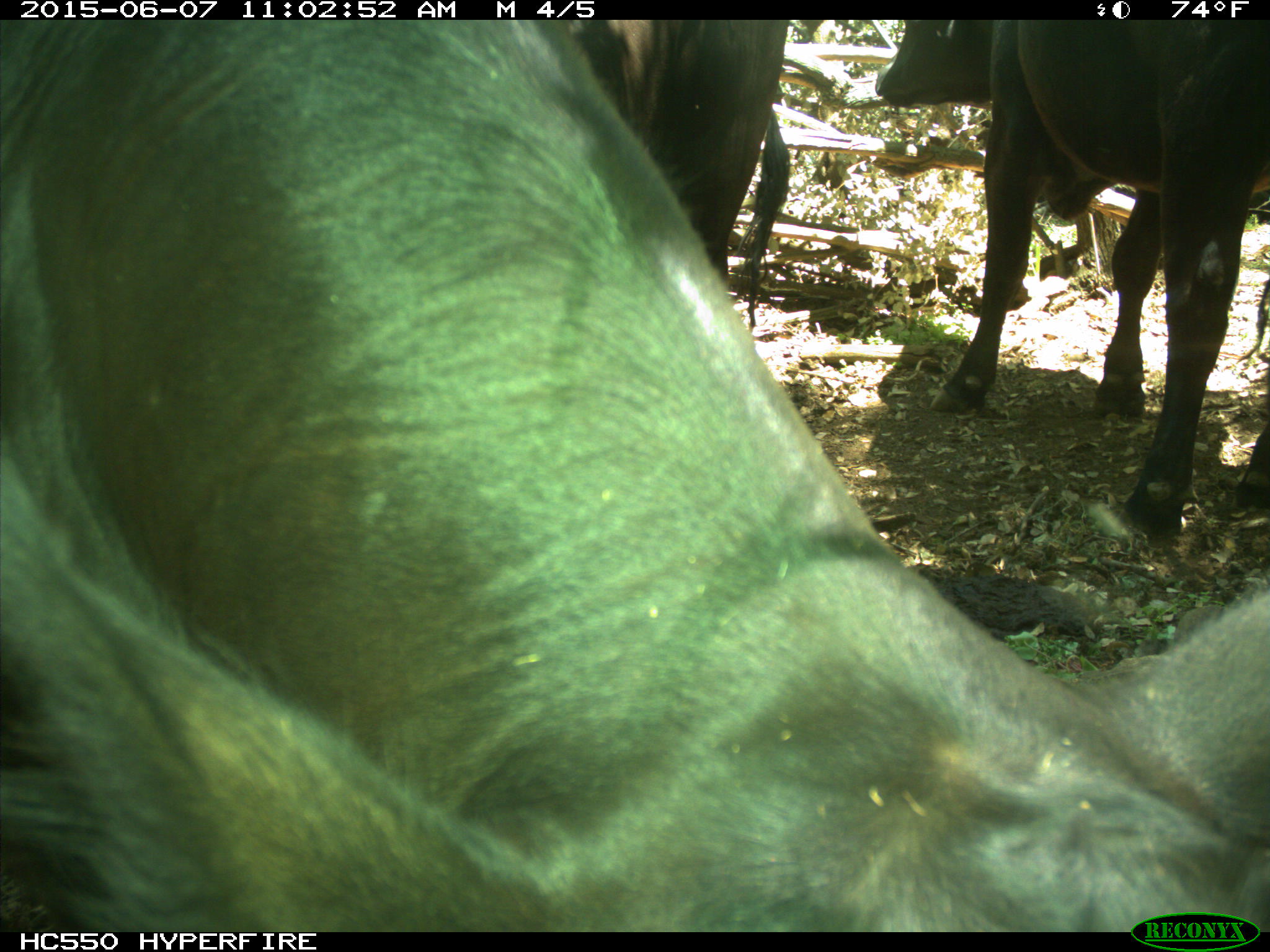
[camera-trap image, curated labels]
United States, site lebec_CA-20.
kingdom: Animalia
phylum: Chordata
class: Mammalia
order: Artiodactyla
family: Bovidae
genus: Bos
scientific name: Bos taurus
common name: domestic cow